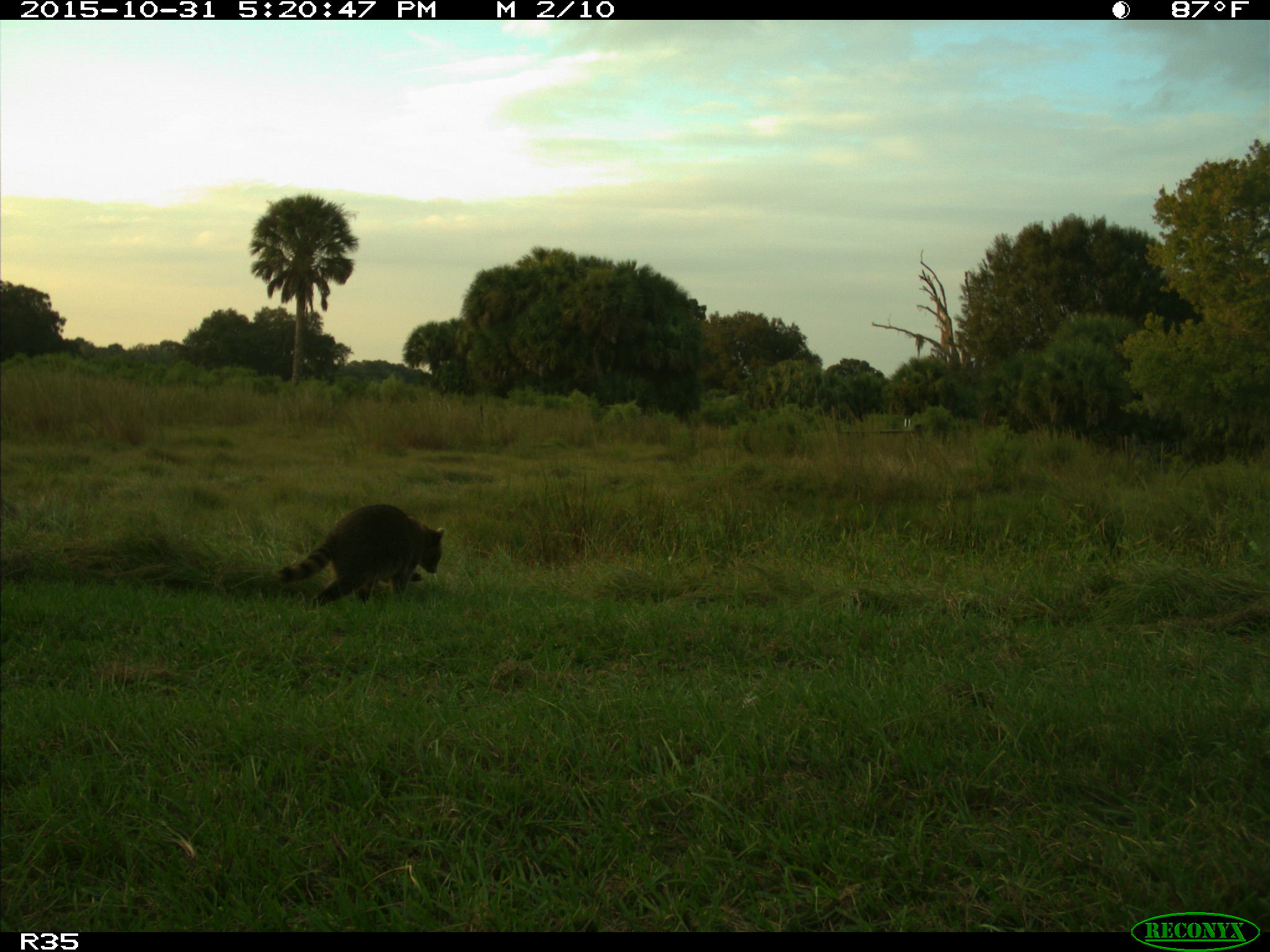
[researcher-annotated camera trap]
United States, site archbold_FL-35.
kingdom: Animalia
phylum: Chordata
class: Mammalia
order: Carnivora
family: Procyonidae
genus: Procyon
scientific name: Procyon lotor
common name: common raccoon